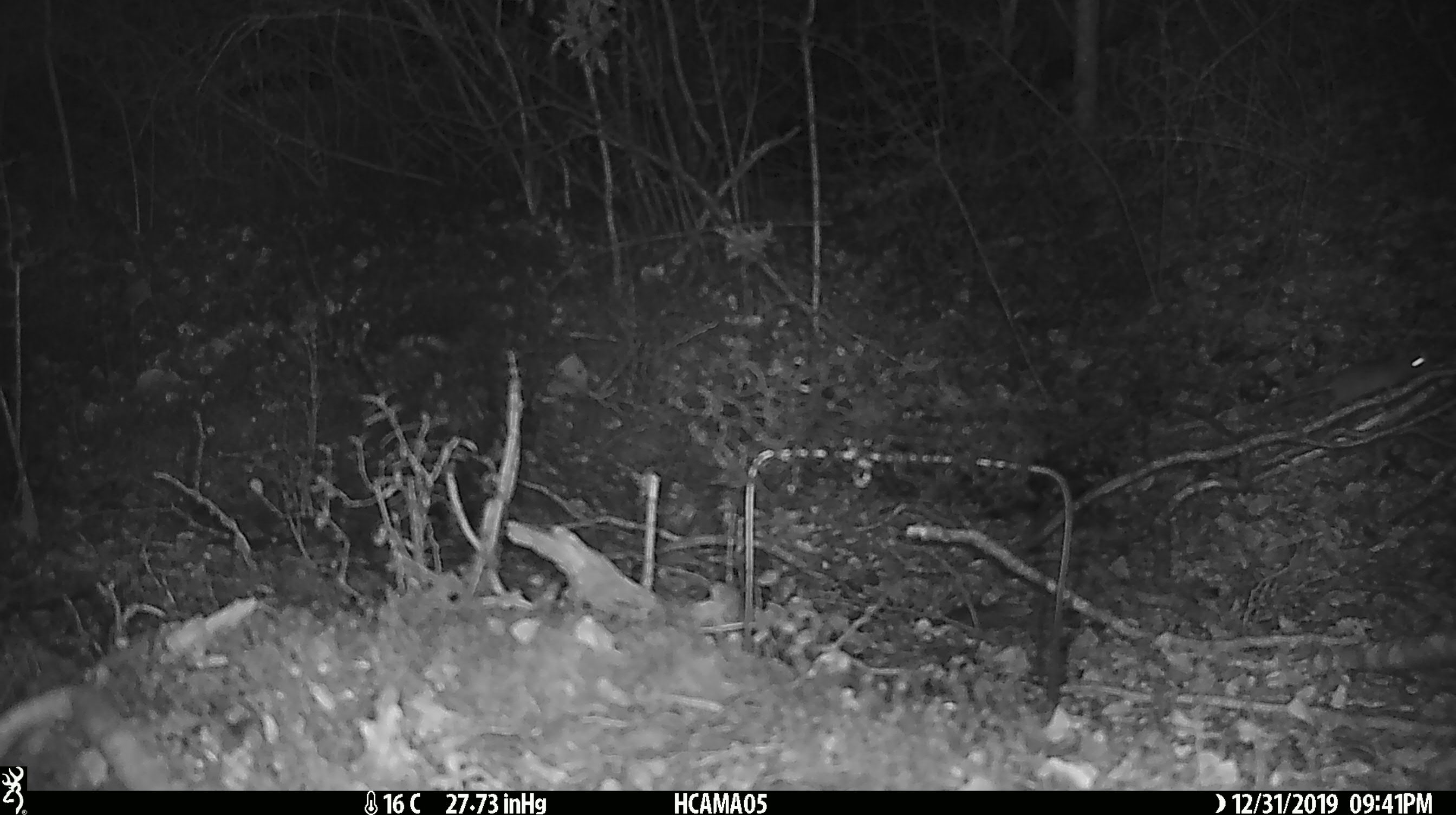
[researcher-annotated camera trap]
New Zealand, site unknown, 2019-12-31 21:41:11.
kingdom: Animalia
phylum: Chordata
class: Mammalia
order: Rodentia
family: Muridae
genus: Mus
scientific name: Mus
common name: mouse